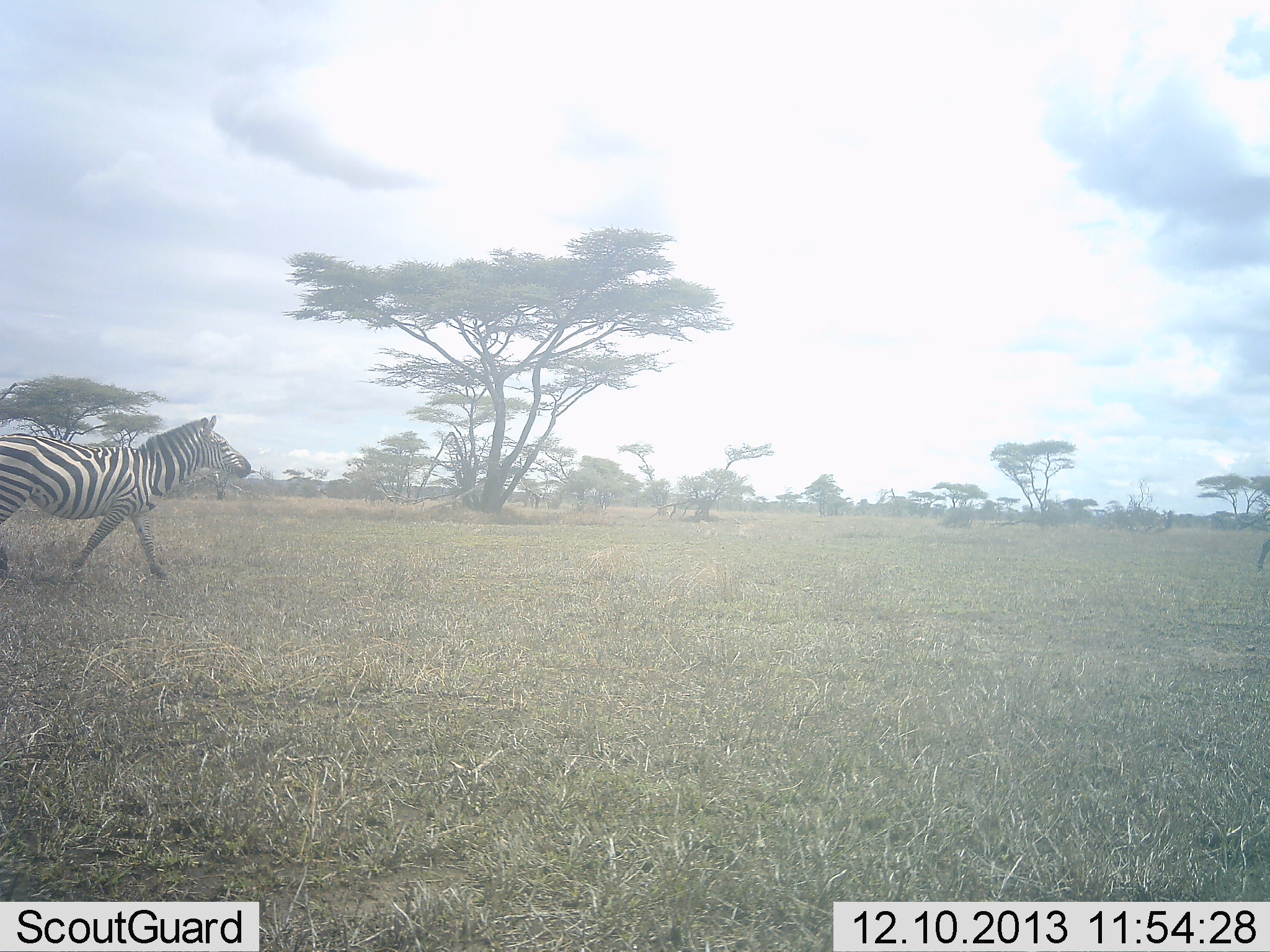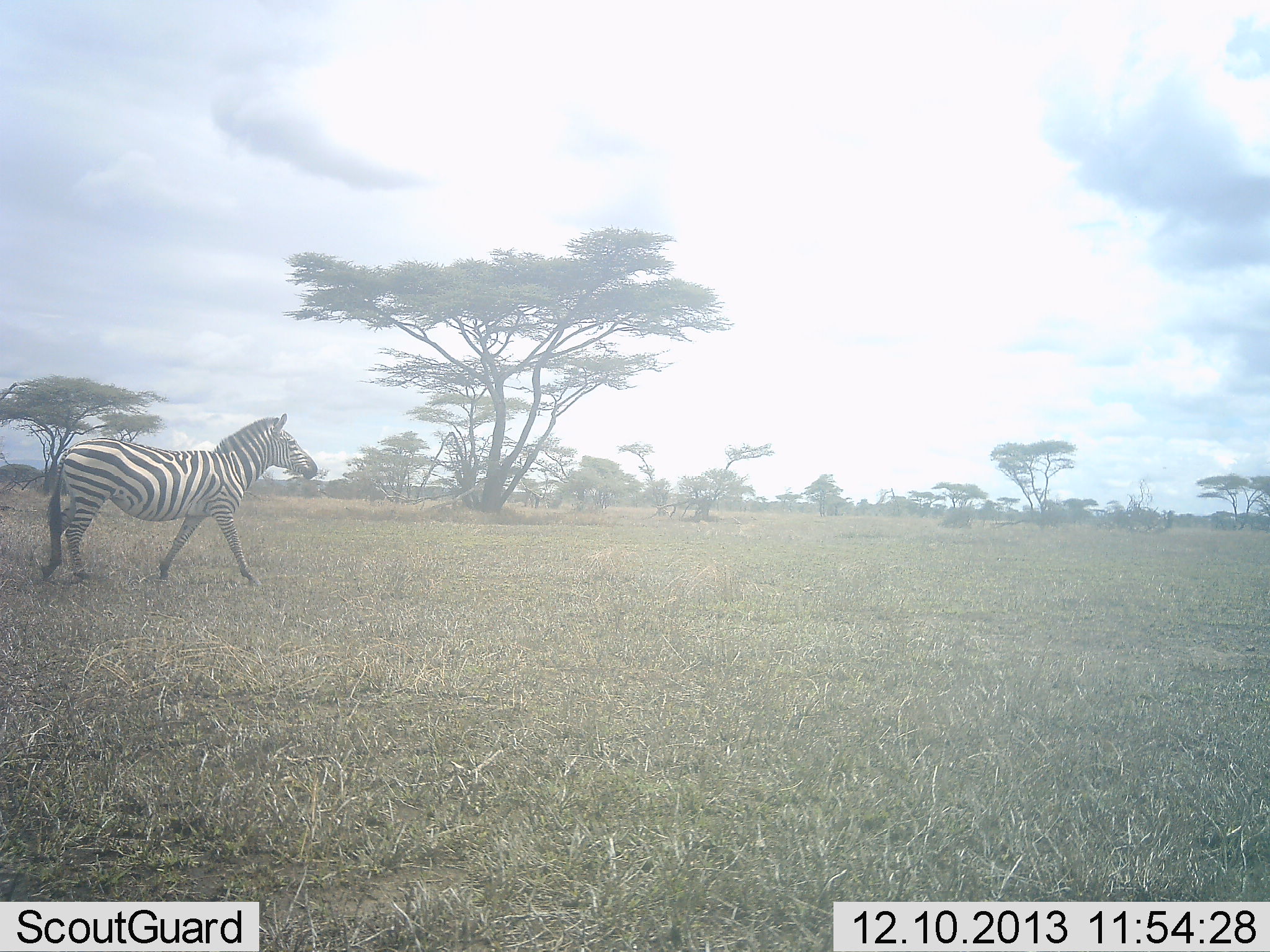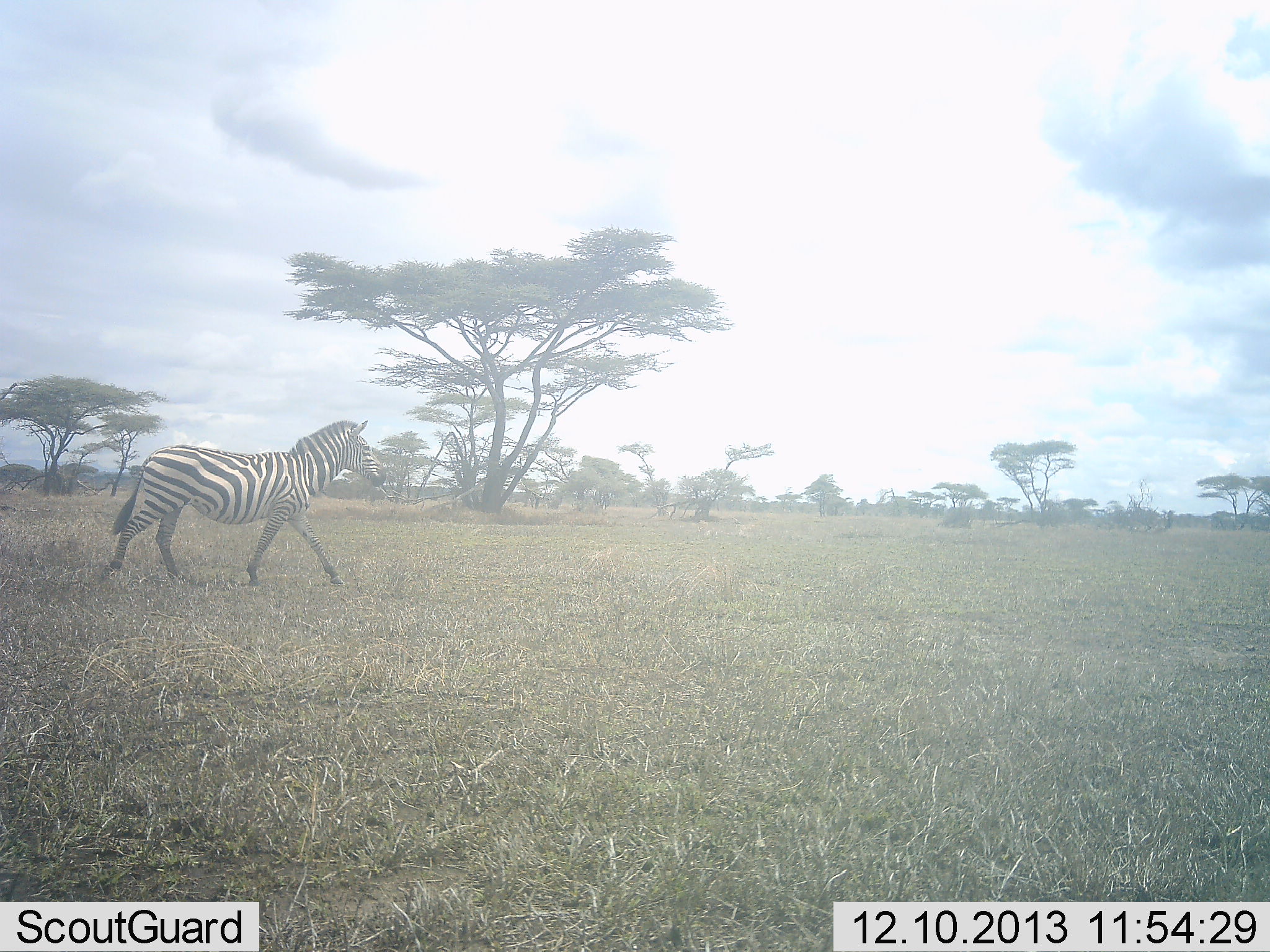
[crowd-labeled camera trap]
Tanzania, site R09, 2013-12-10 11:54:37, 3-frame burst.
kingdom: Animalia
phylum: Chordata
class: Mammalia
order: Perissodactyla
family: Equidae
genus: Equus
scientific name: Equus quagga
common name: plains zebra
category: zebra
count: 1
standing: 0%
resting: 0%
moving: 100%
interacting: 0%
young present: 0%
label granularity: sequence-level